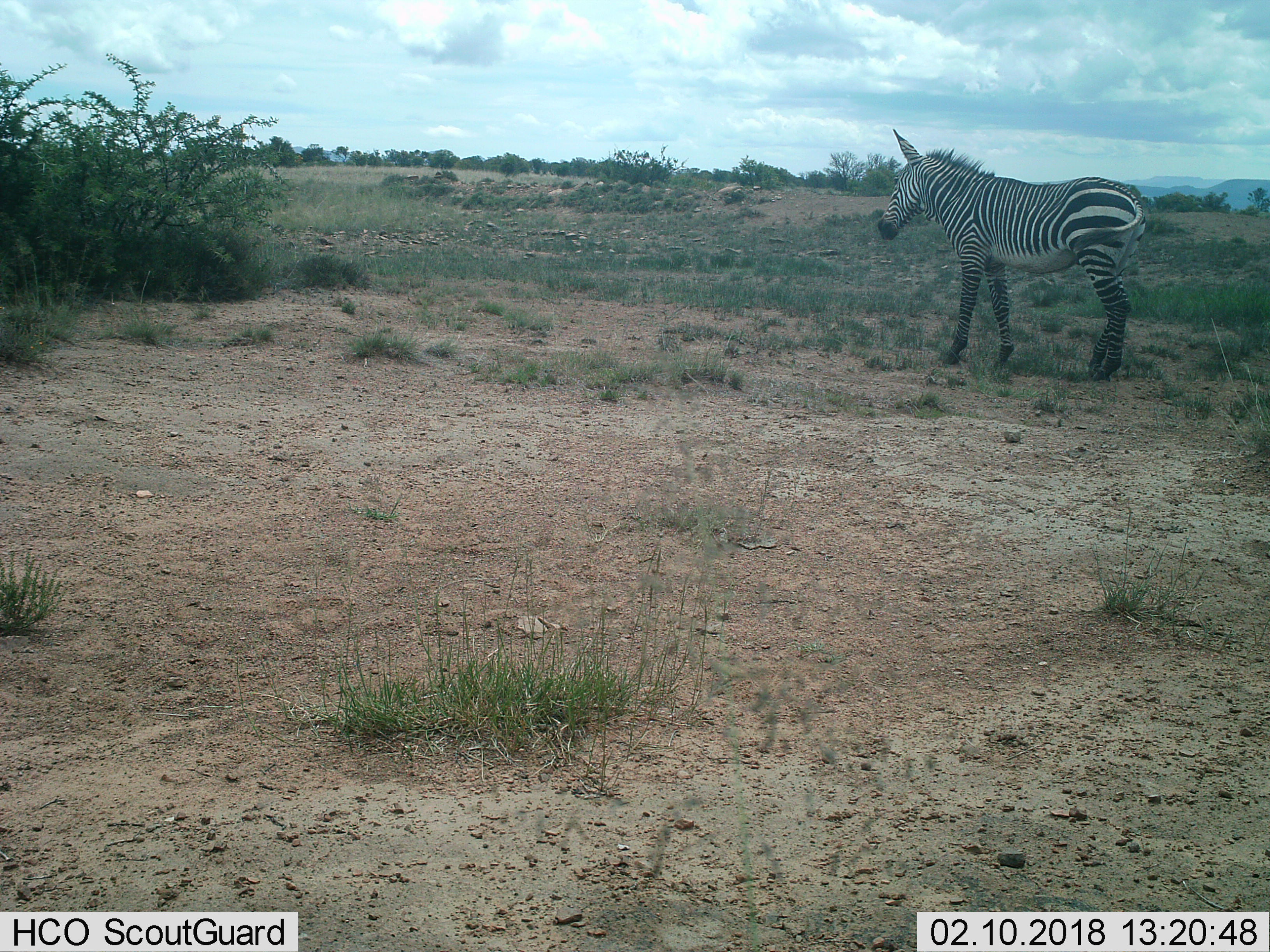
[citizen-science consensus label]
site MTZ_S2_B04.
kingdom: Animalia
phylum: Chordata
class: Mammalia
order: Perissodactyla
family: Equidae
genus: Equus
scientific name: Equus zebra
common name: mountain zebra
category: zebramountain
Zebramountain (mountain zebra) (Equus zebra), count 1. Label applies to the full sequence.